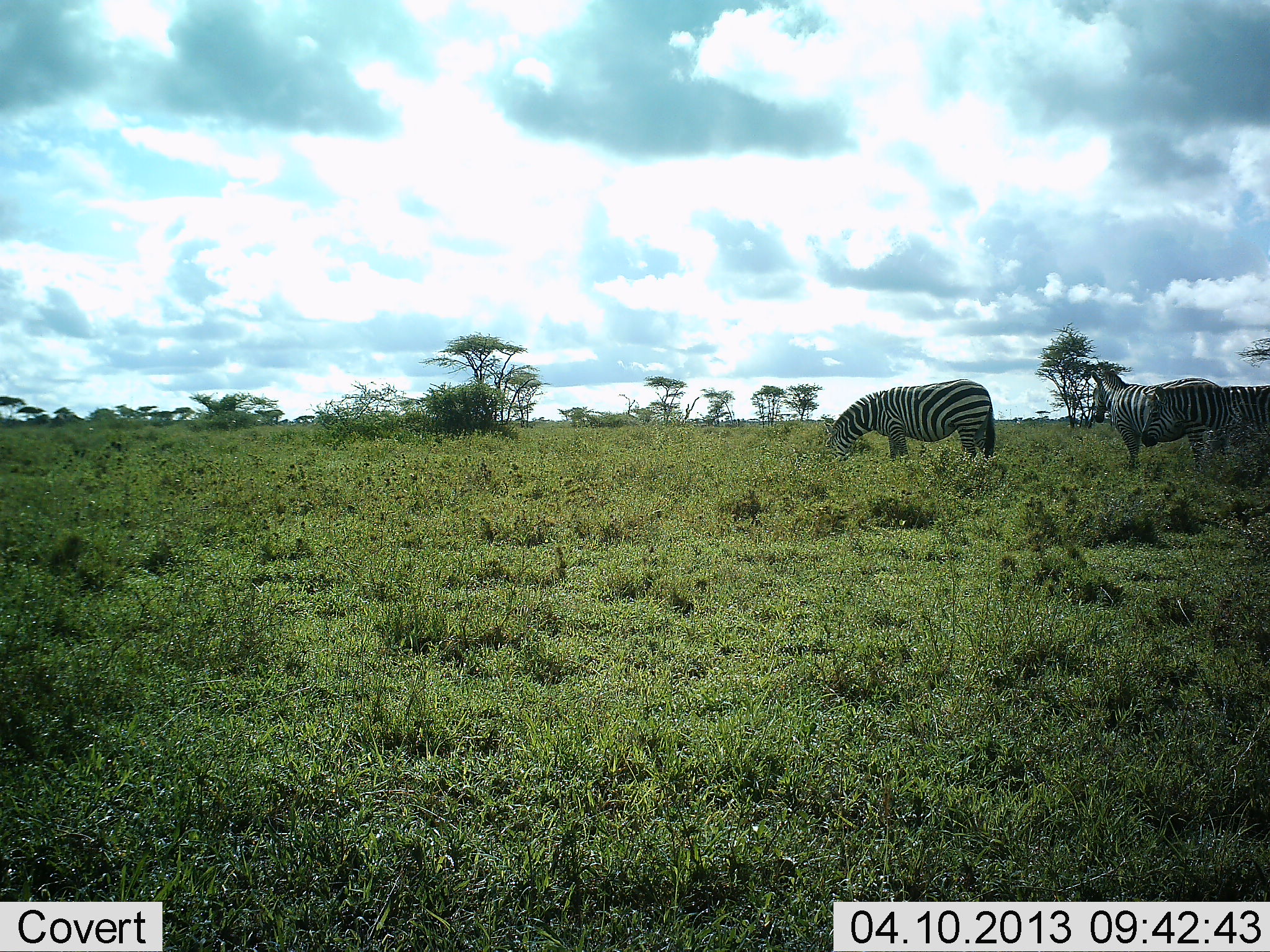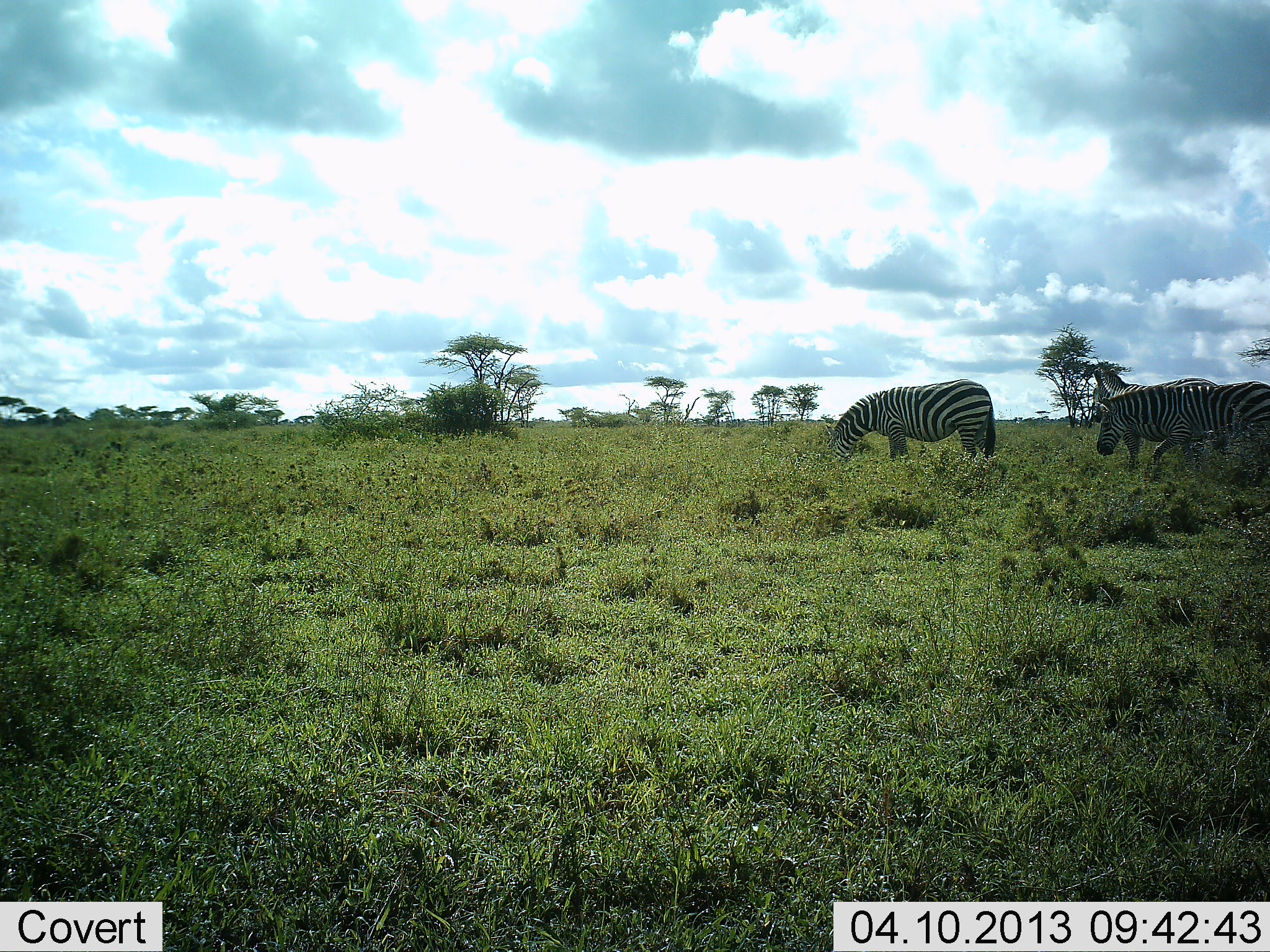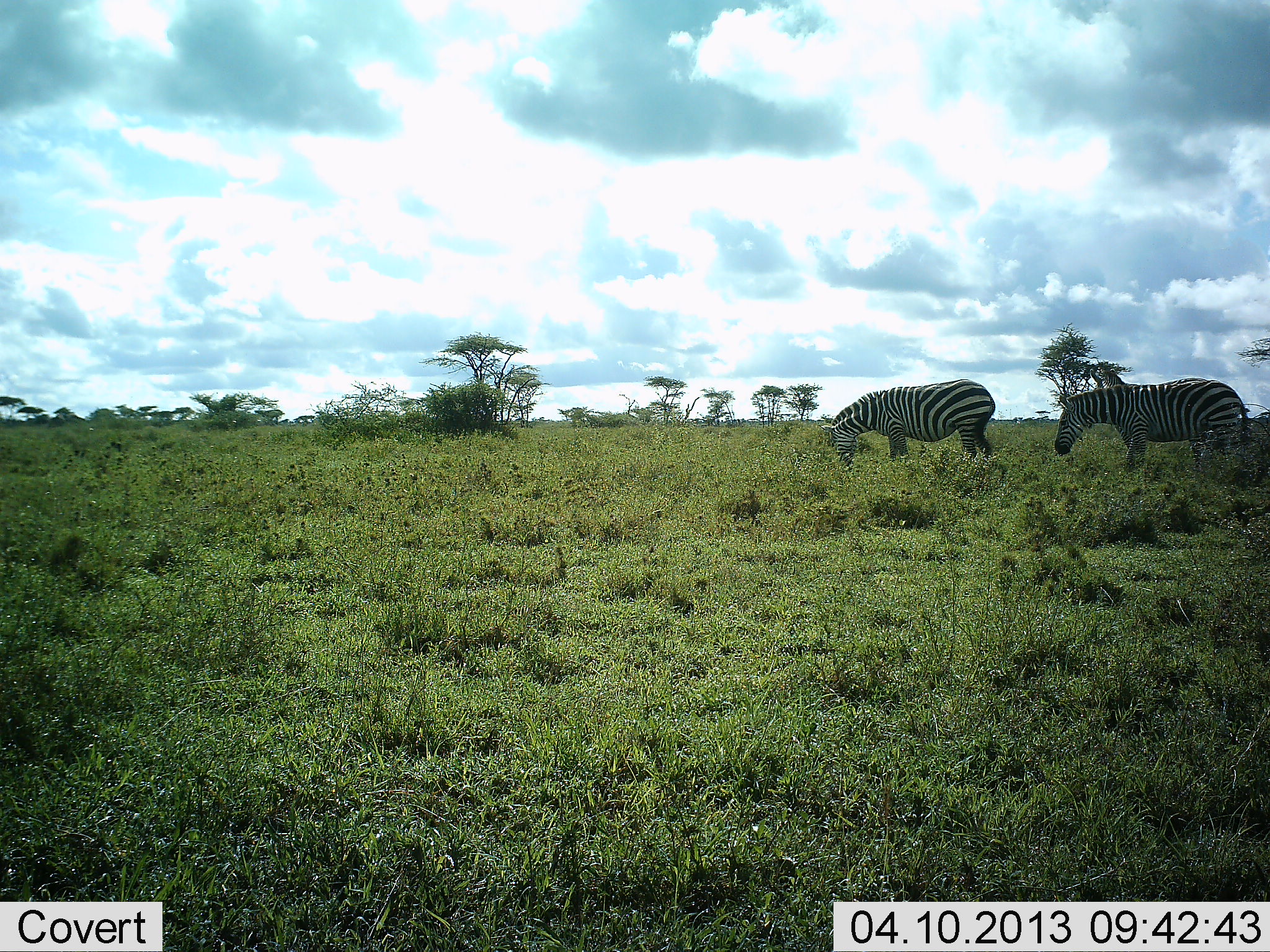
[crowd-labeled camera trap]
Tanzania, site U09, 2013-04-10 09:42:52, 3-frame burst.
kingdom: Animalia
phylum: Chordata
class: Mammalia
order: Perissodactyla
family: Equidae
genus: Equus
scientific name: Equus quagga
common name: plains zebra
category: zebra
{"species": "zebra (plains zebra) (Equus quagga)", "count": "3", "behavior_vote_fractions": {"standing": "24%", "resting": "0%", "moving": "65%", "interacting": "0%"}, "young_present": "0%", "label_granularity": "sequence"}